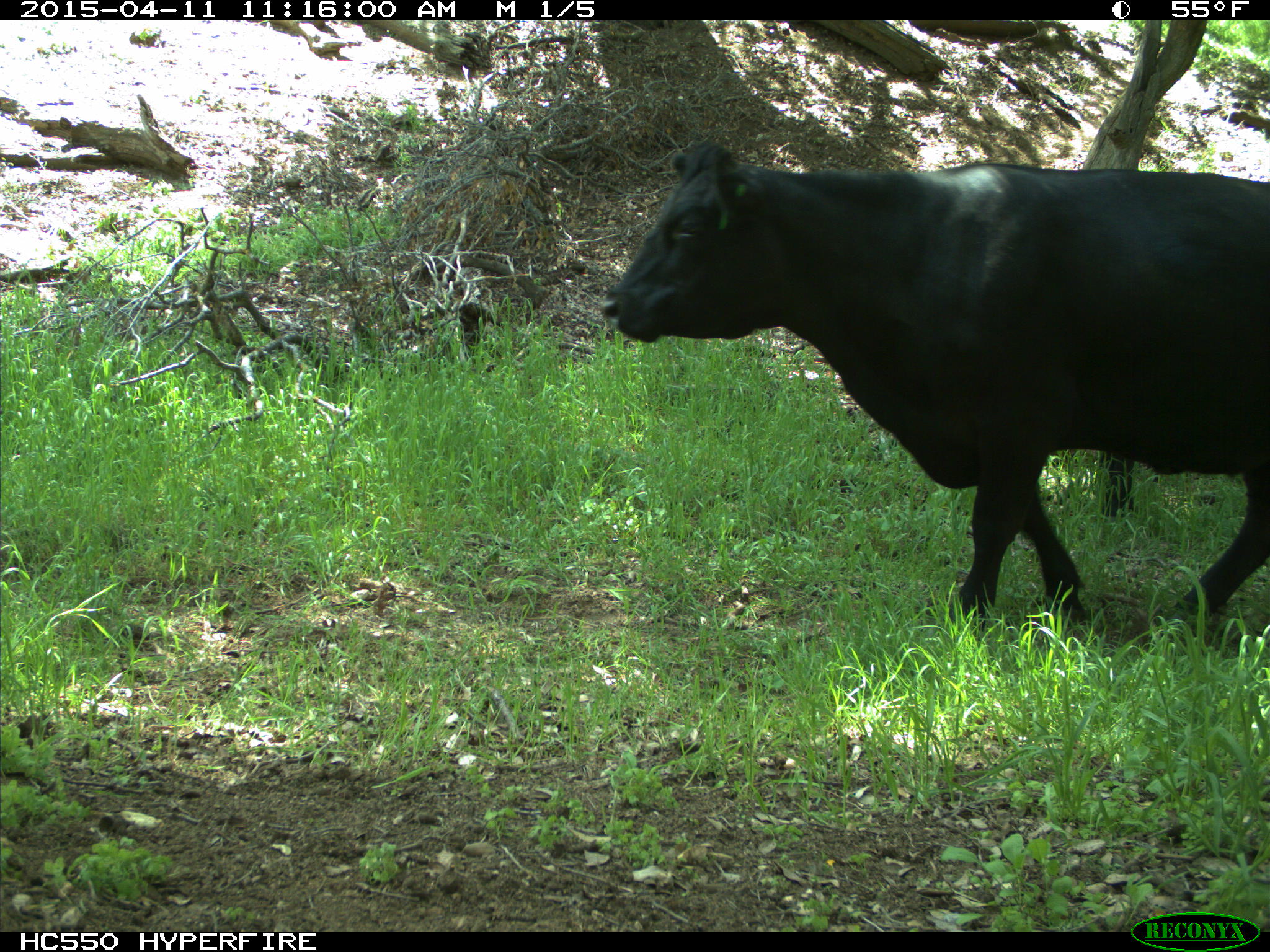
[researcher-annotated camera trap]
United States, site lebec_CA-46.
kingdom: Animalia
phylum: Chordata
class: Mammalia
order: Artiodactyla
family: Bovidae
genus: Bos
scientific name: Bos taurus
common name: domestic cow